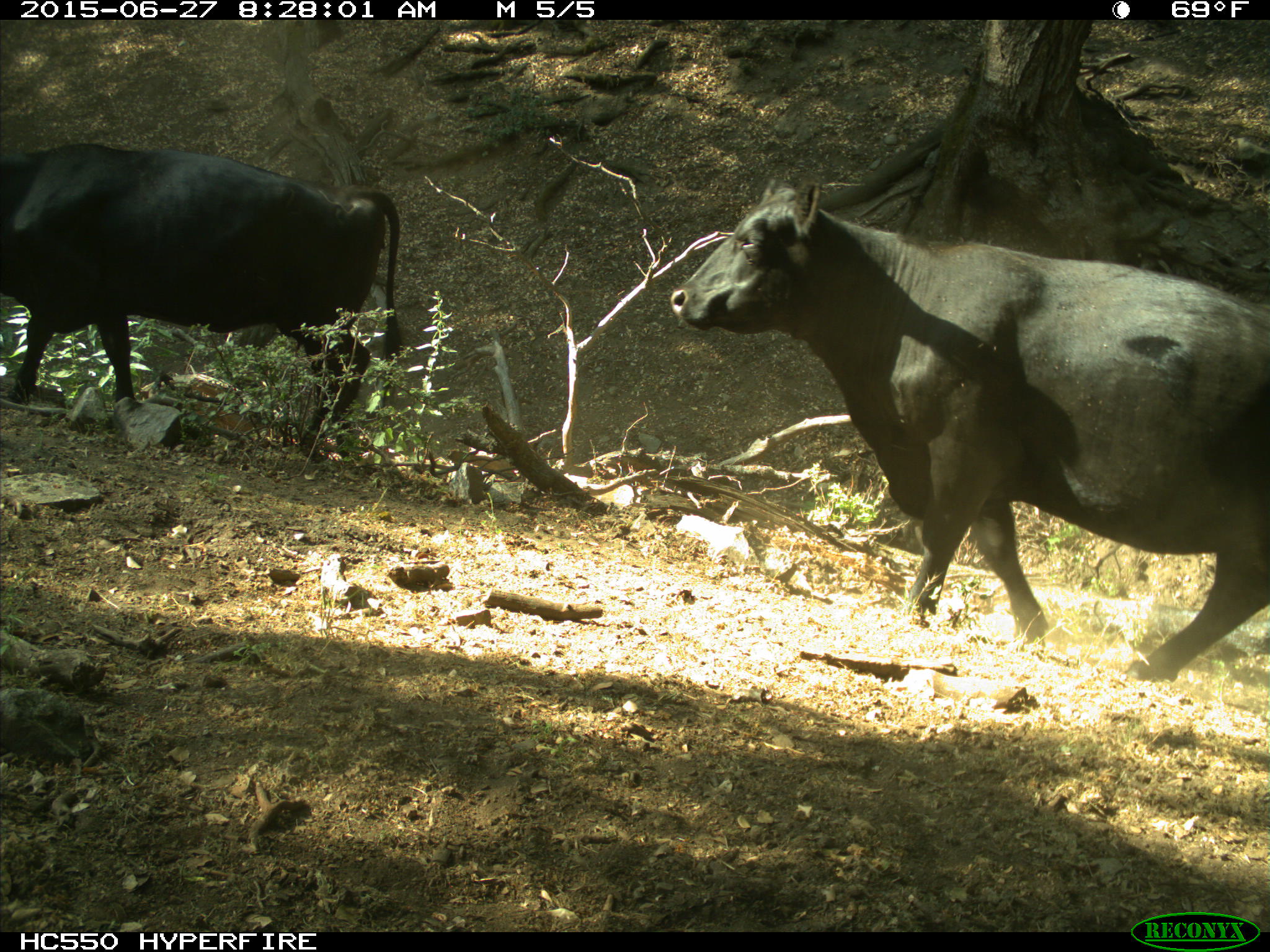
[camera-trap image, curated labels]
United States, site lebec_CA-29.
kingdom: Animalia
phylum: Chordata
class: Mammalia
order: Artiodactyla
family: Bovidae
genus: Bos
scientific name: Bos taurus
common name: domestic cow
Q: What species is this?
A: Bos taurus (domestic cow).